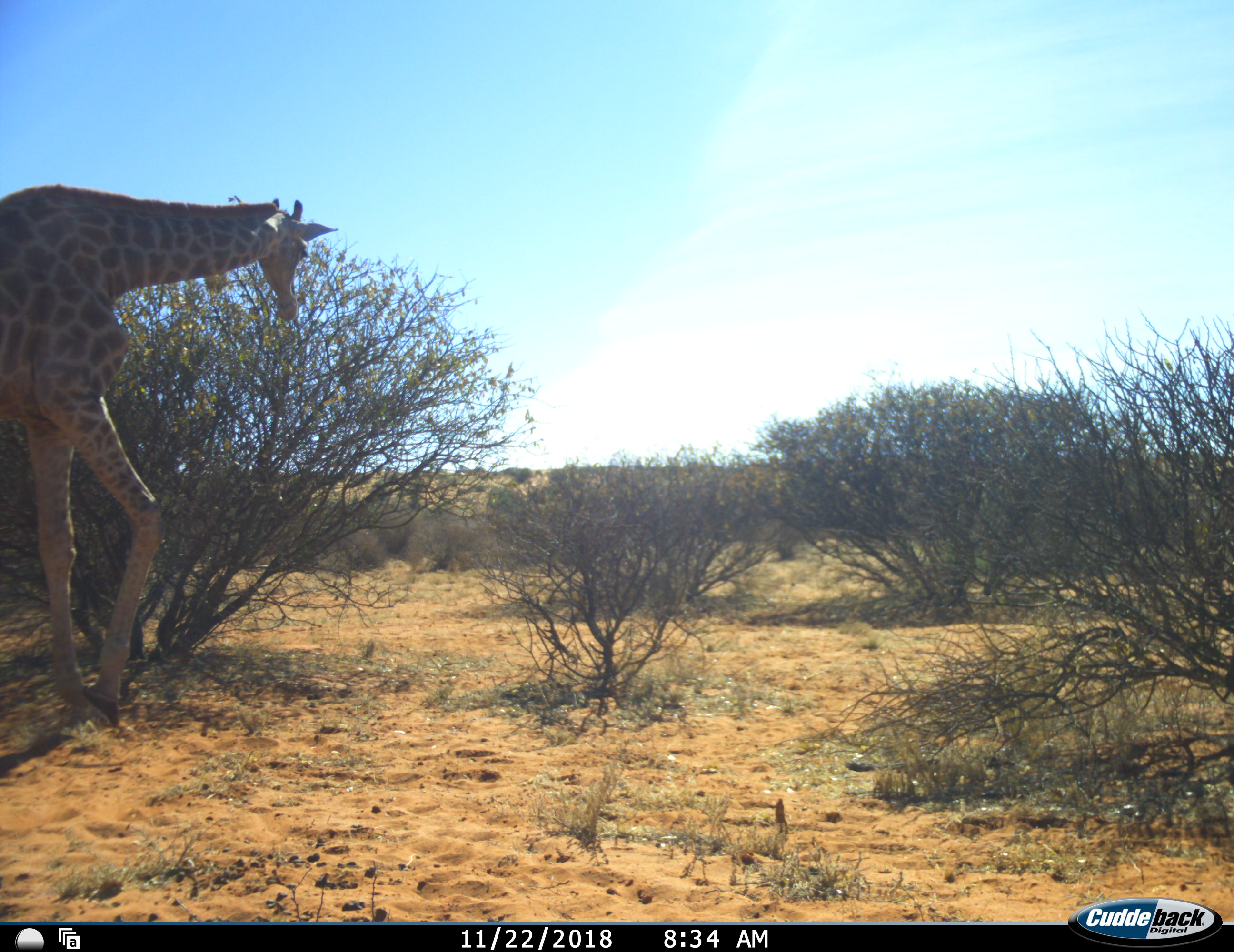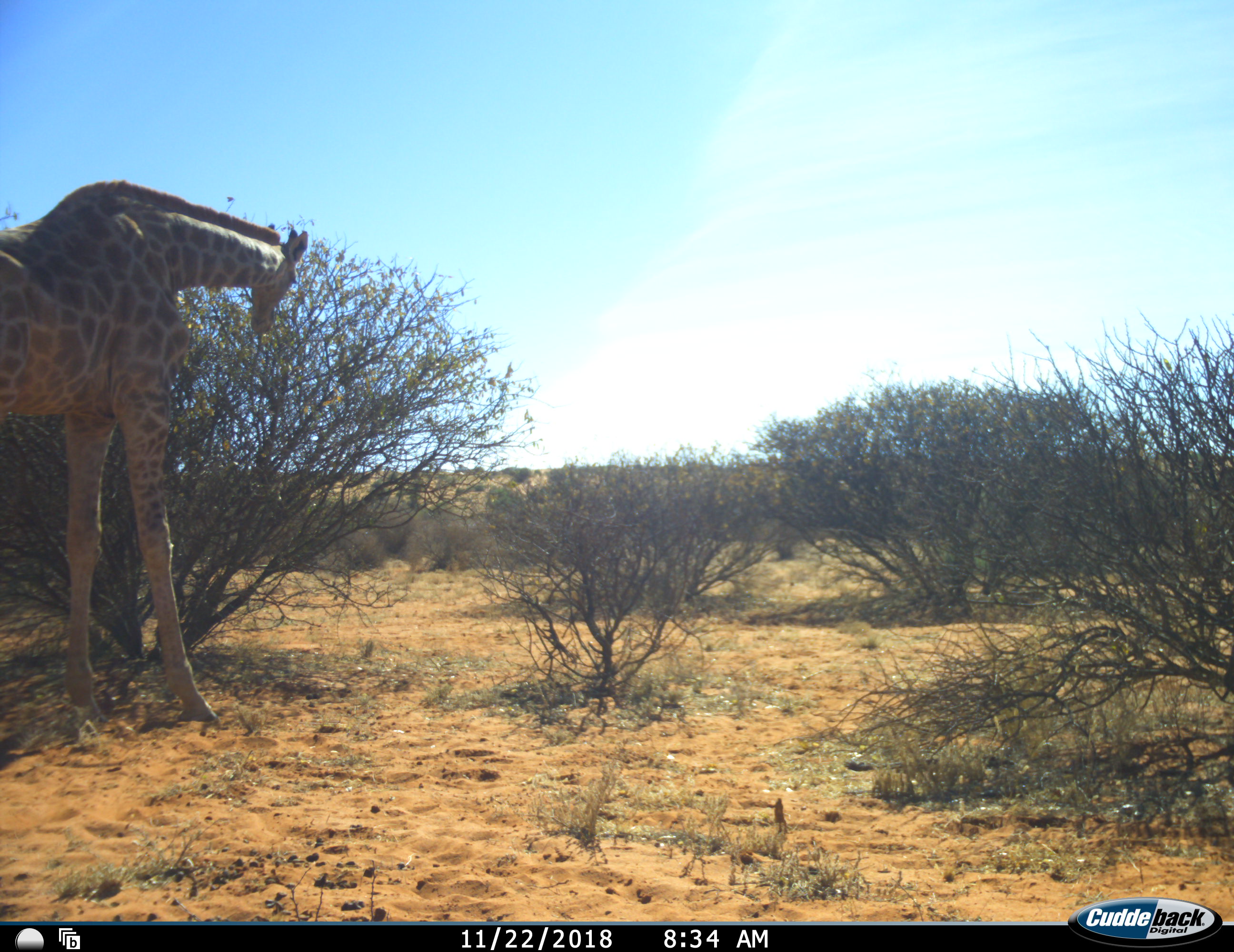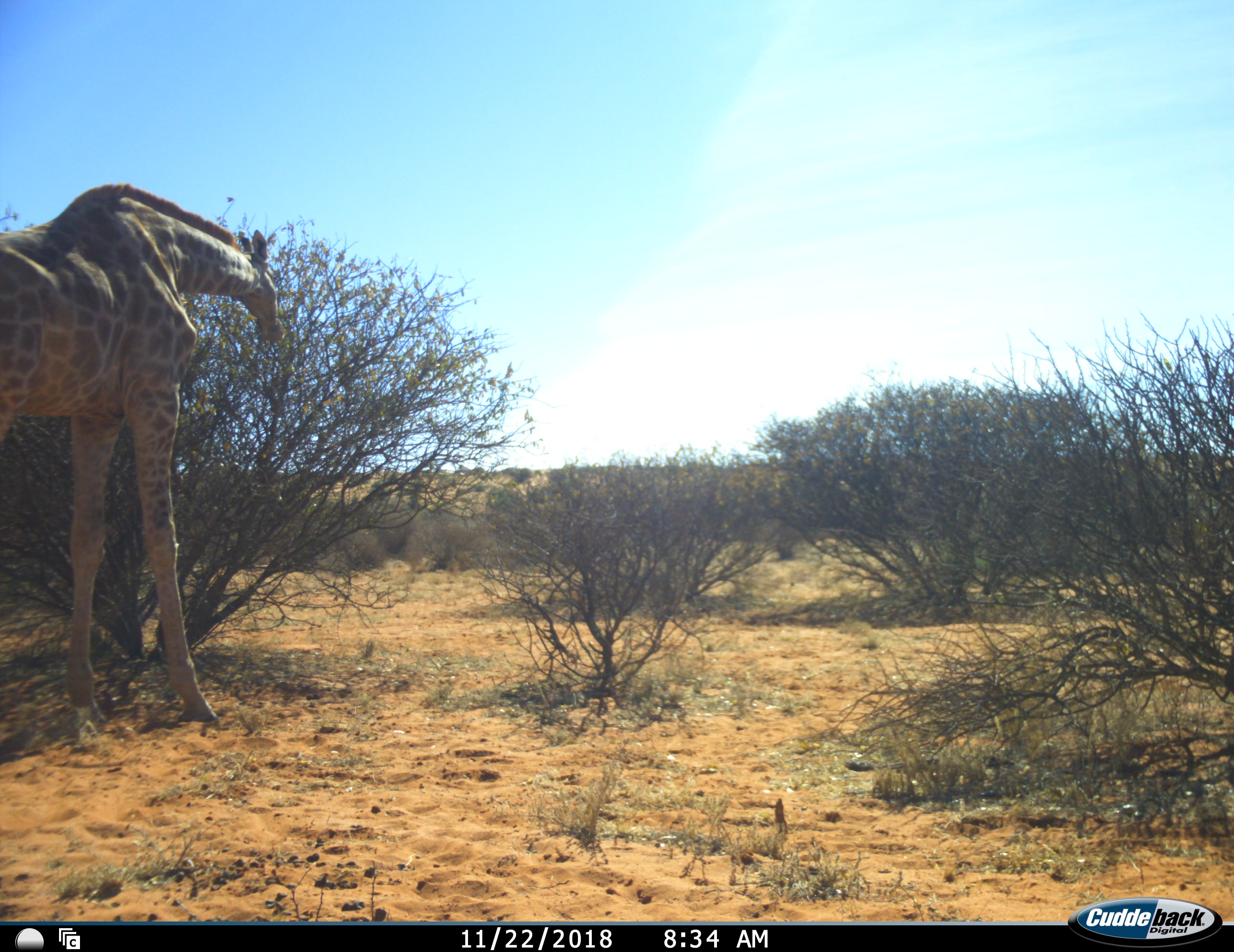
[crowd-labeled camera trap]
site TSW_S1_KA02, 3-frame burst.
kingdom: Animalia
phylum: Chordata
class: Mammalia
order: Artiodactyla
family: Giraffidae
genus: Giraffa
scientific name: Giraffa camelopardalis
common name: giraffe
Giraffe (Giraffa camelopardalis), count 1. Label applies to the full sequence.